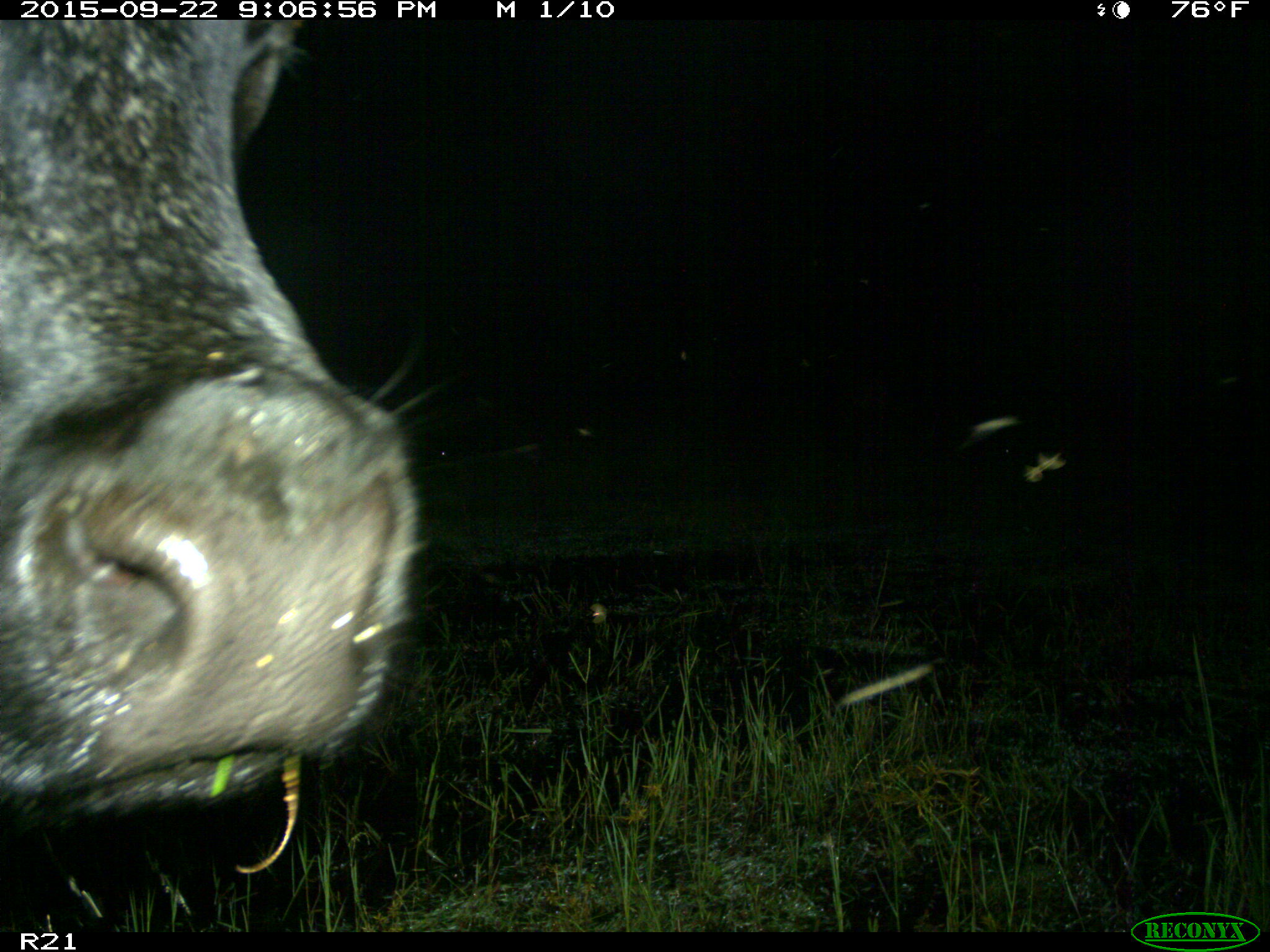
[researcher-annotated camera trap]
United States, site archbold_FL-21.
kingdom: Animalia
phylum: Chordata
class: Mammalia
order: Artiodactyla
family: Bovidae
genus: Bos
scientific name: Bos taurus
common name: domestic cow